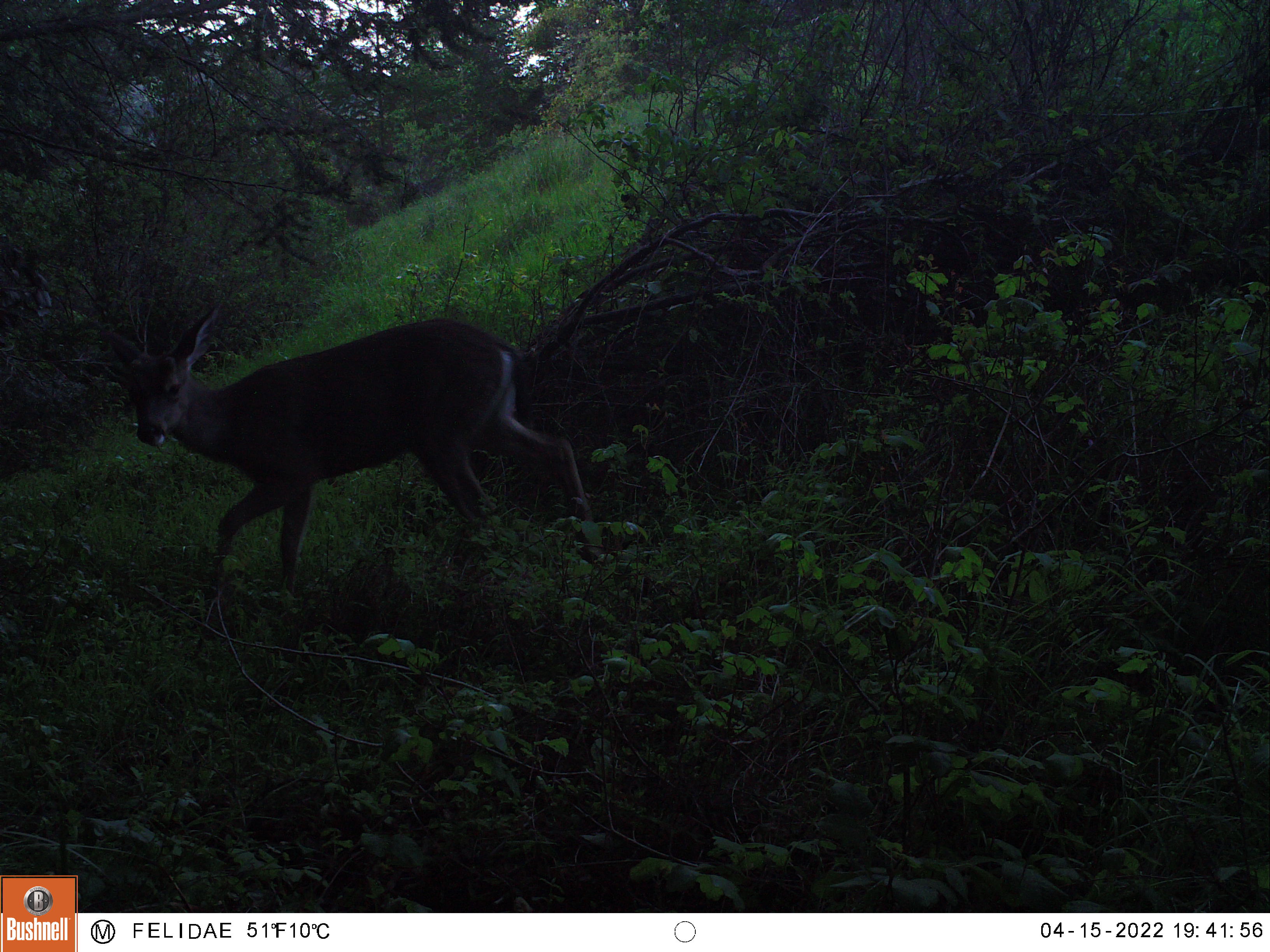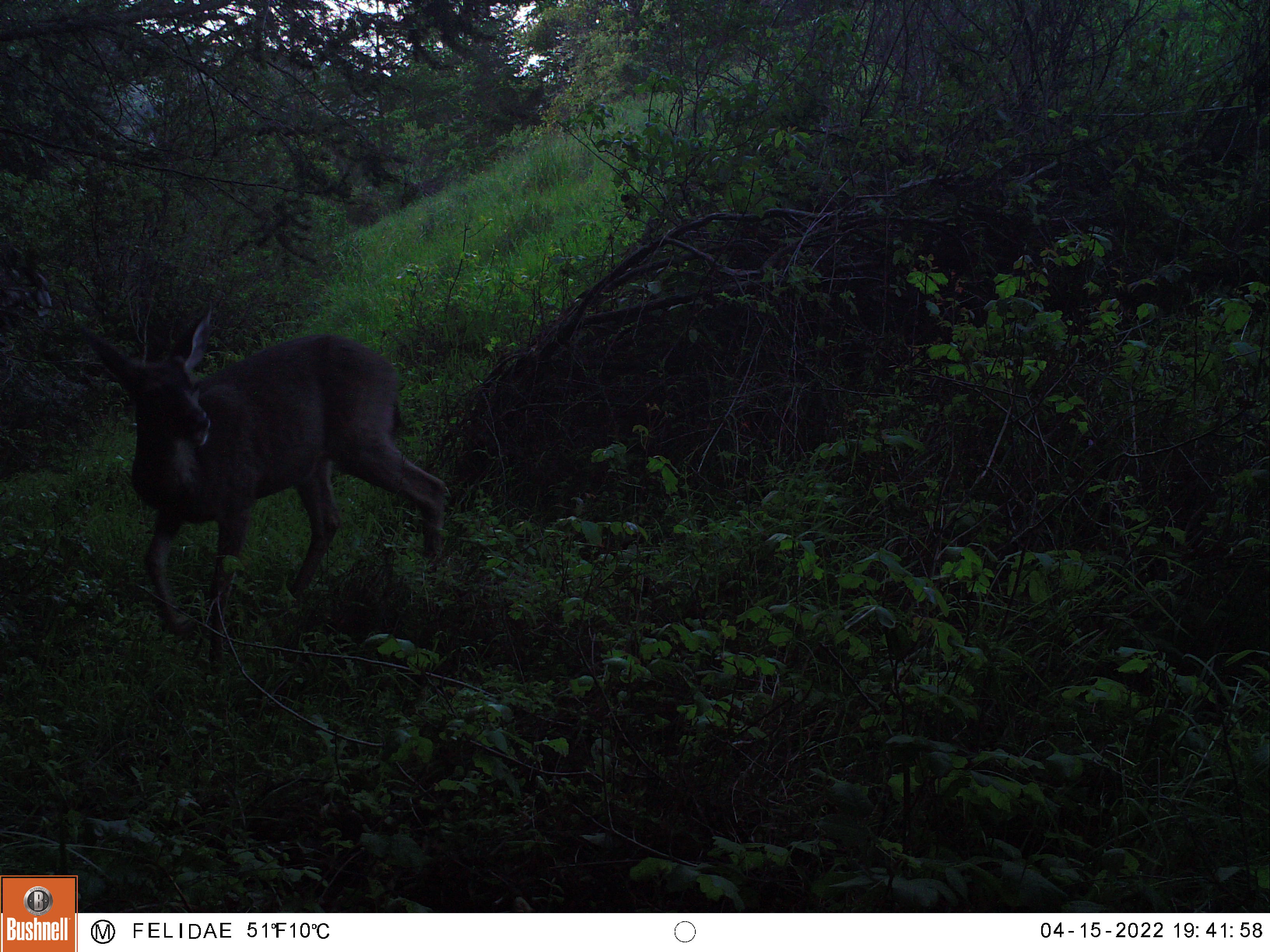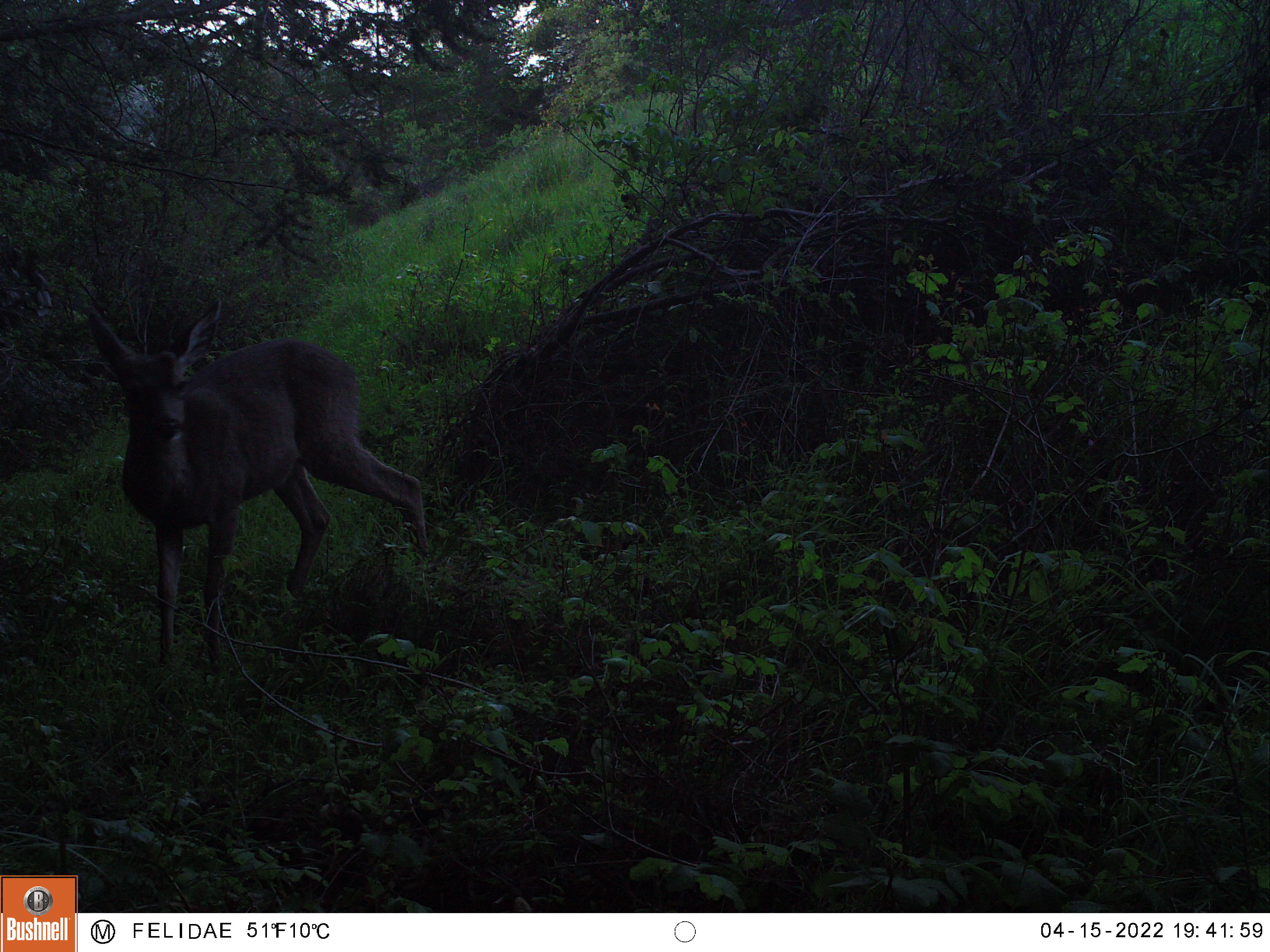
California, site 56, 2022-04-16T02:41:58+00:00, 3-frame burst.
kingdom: Animalia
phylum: Chordata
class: Mammalia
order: Artiodactyla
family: Cervidae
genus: Odocoileus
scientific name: Odocoileus hemionus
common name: mule deer